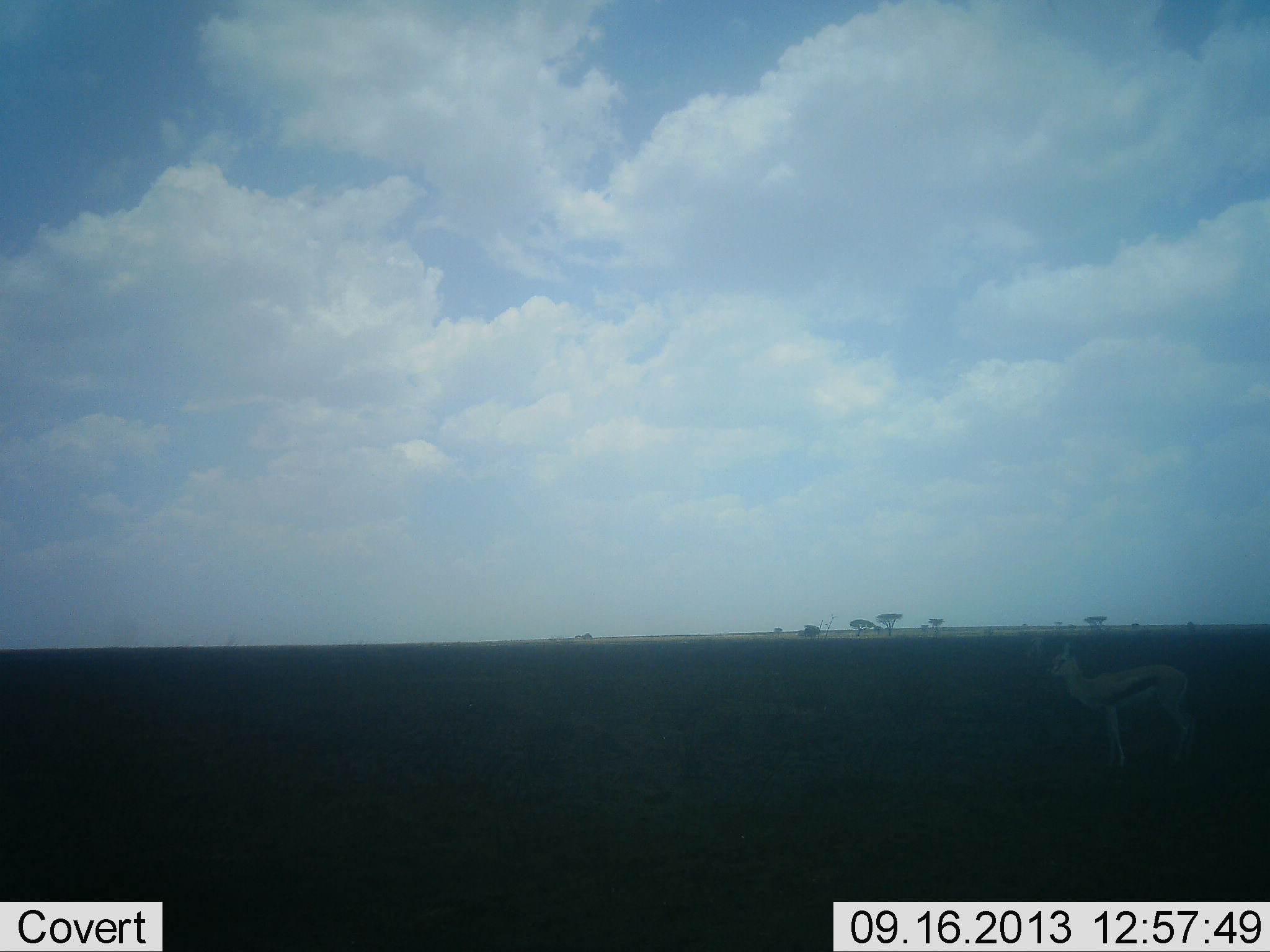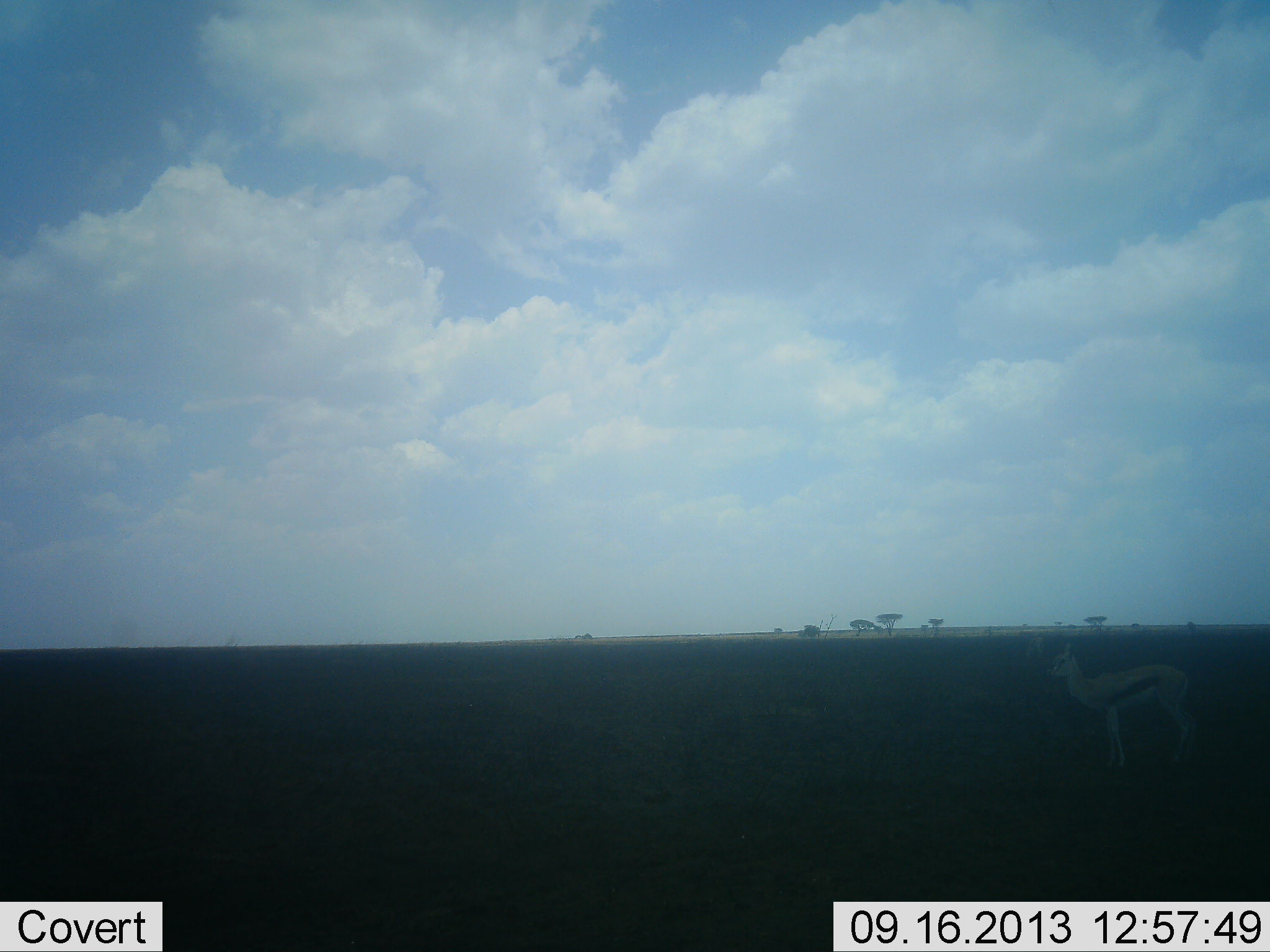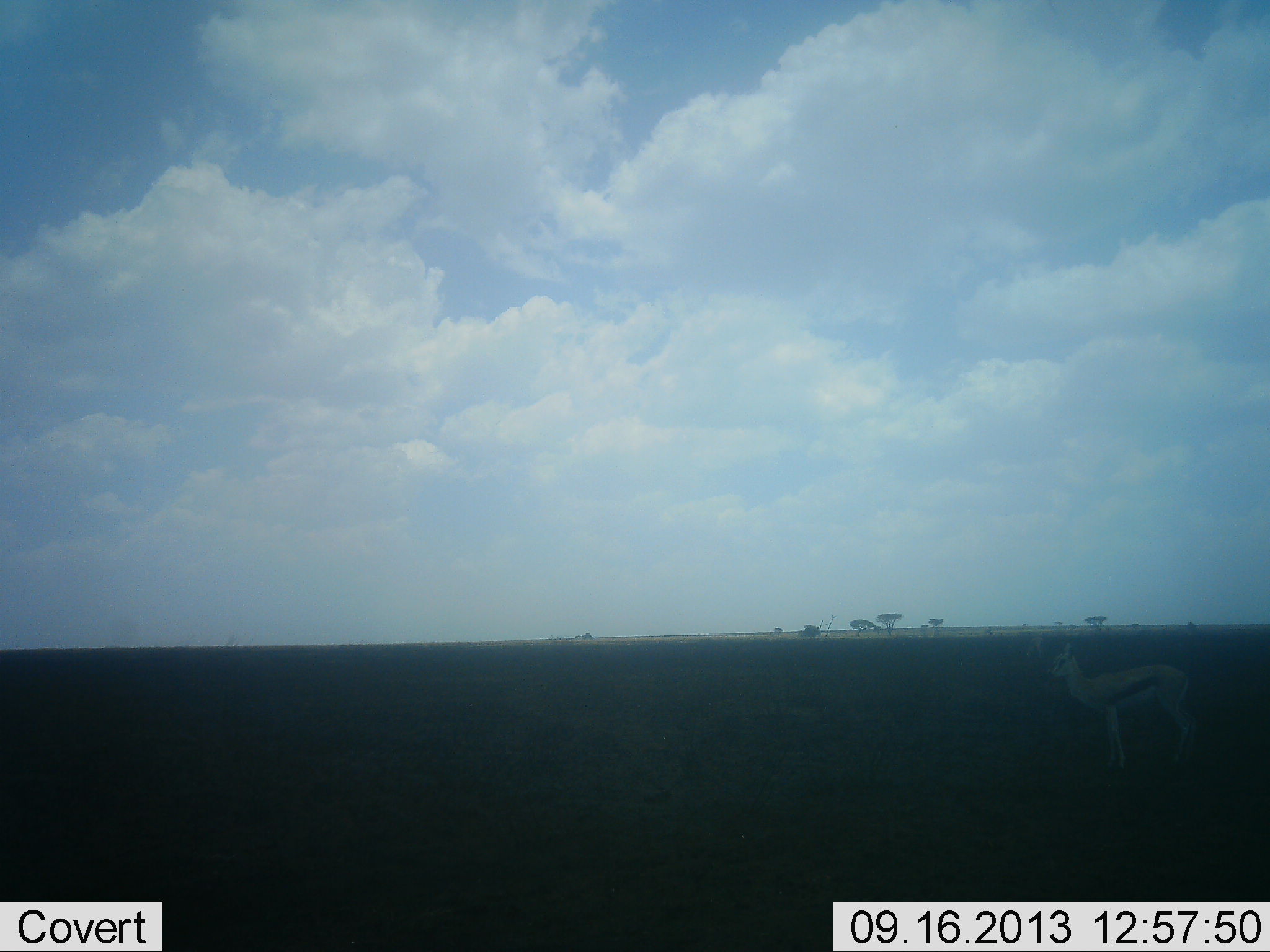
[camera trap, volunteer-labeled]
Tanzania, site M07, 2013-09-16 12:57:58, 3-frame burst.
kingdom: Animalia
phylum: Chordata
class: Mammalia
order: Artiodactyla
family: Bovidae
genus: Eudorcas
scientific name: Eudorcas thomsonii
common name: thomson's gazelle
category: gazellethomsons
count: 1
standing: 100%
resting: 0%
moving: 0%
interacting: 0%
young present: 0%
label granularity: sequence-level